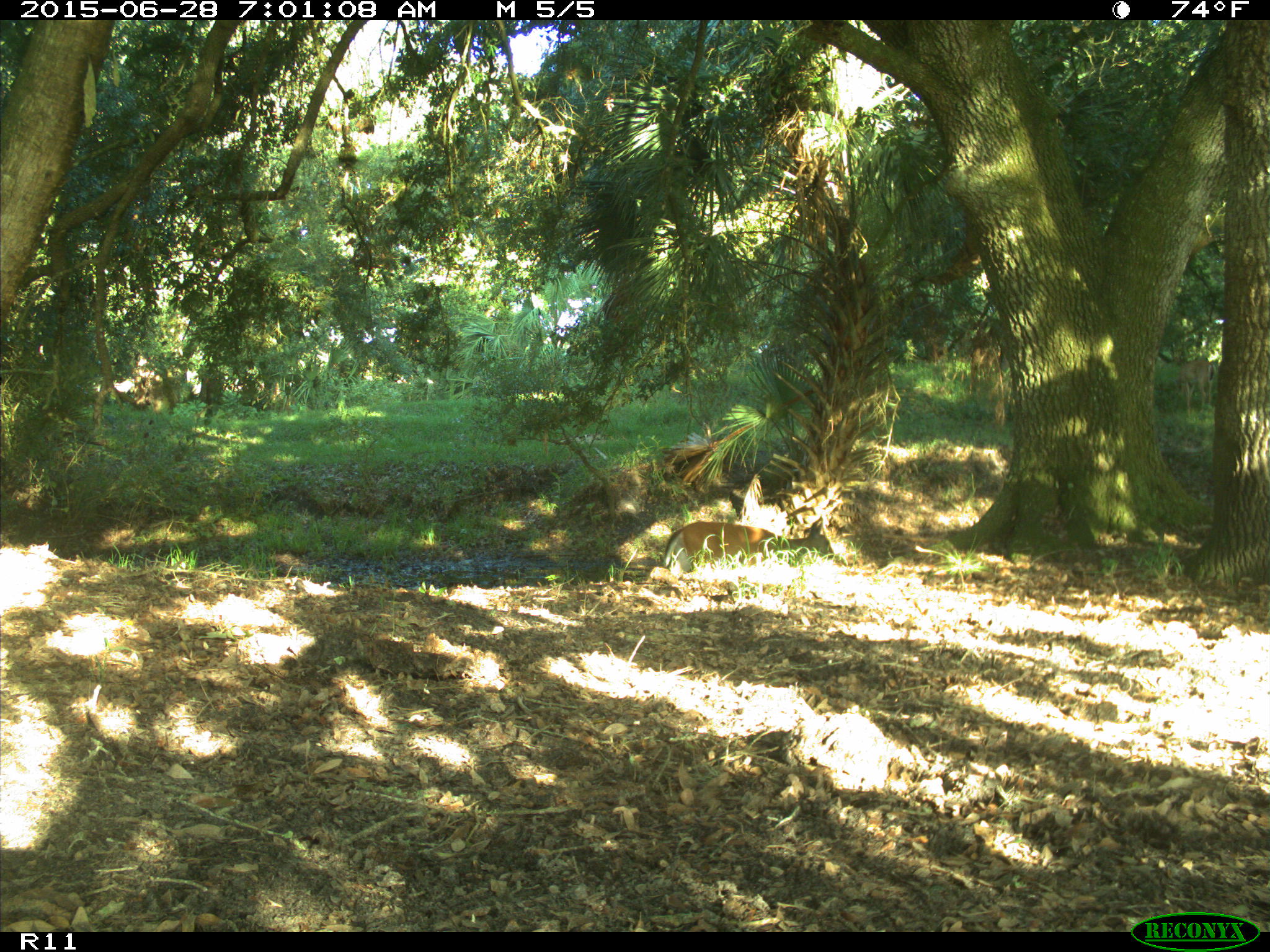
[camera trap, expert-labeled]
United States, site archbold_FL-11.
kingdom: Animalia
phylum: Chordata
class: Mammalia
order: Artiodactyla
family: Cervidae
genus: Odocoileus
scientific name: Odocoileus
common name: deer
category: unidentified deer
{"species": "unidentified deer (deer) (Odocoileus)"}